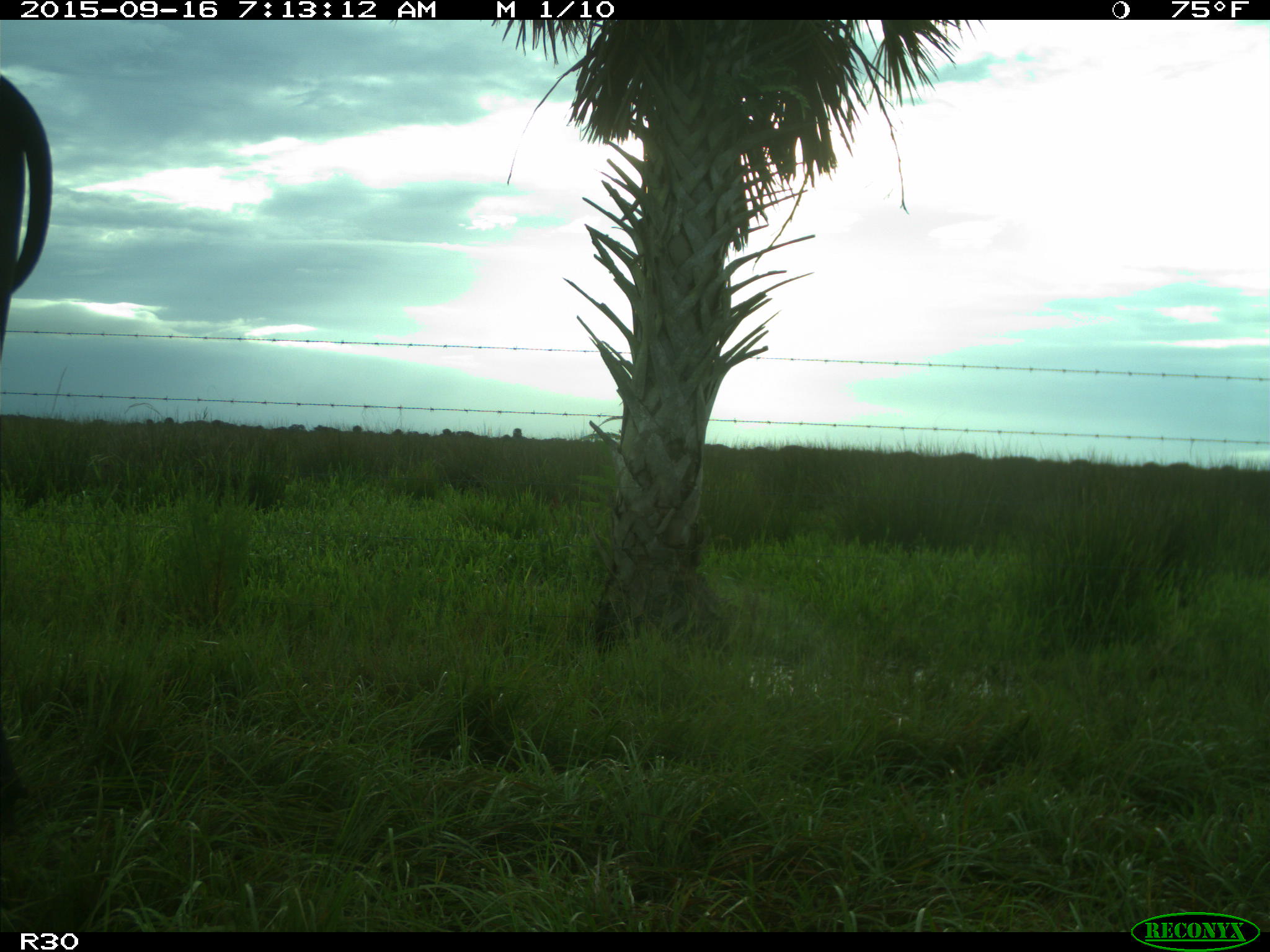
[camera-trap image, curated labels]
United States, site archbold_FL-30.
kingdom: Animalia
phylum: Chordata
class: Mammalia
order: Artiodactyla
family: Bovidae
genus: Bos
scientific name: Bos taurus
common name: domestic cow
Bos taurus (domestic cow).